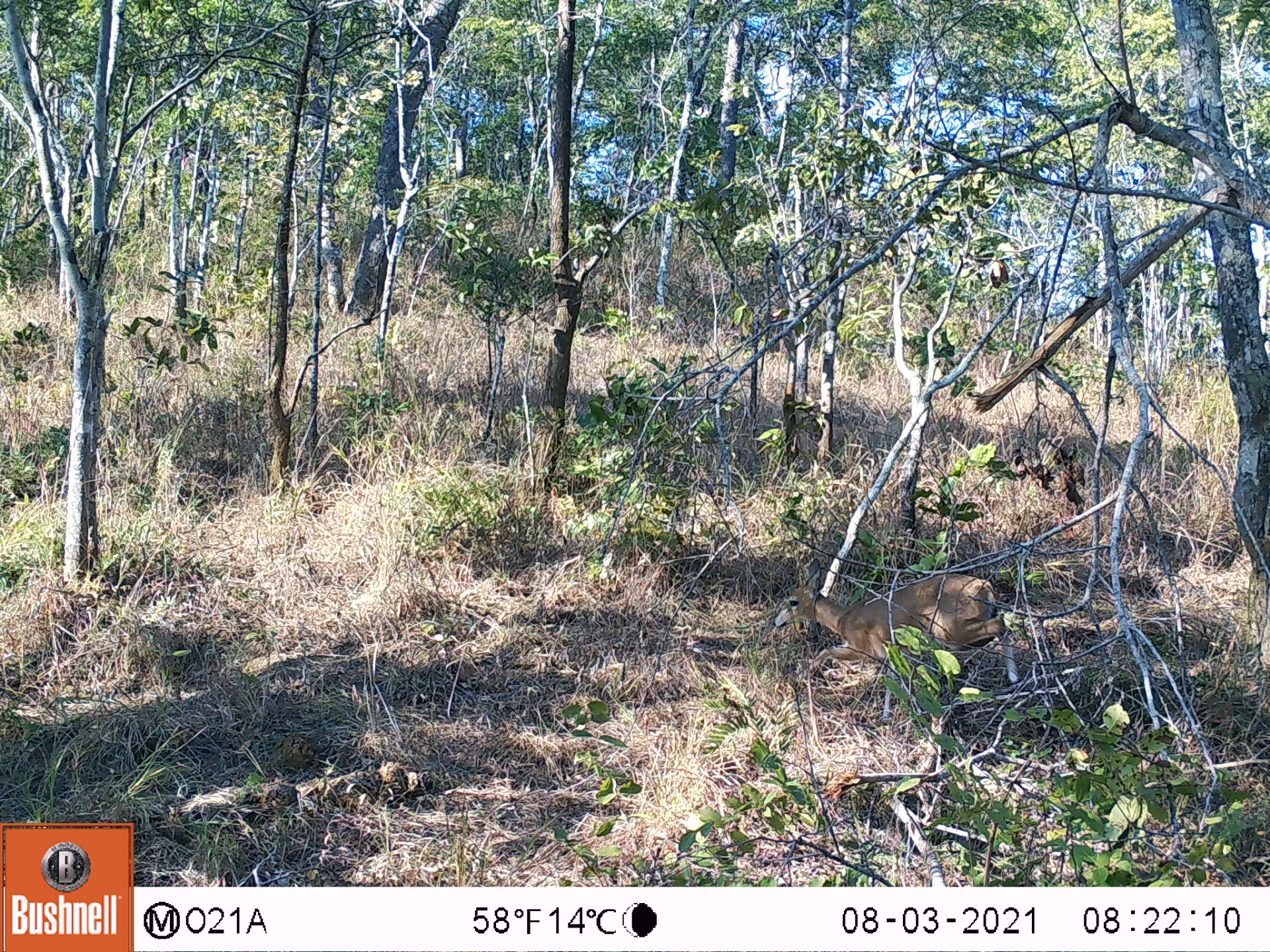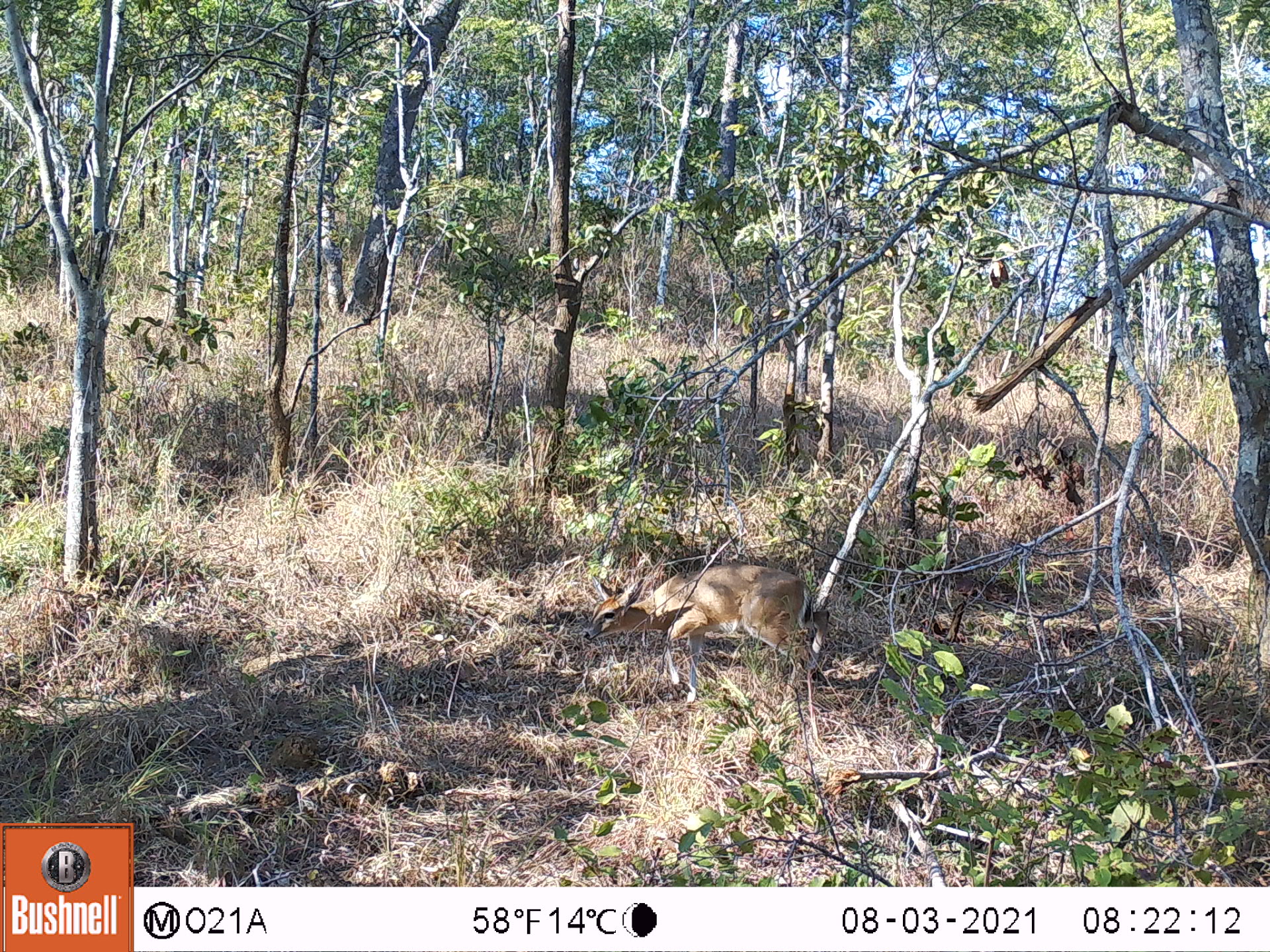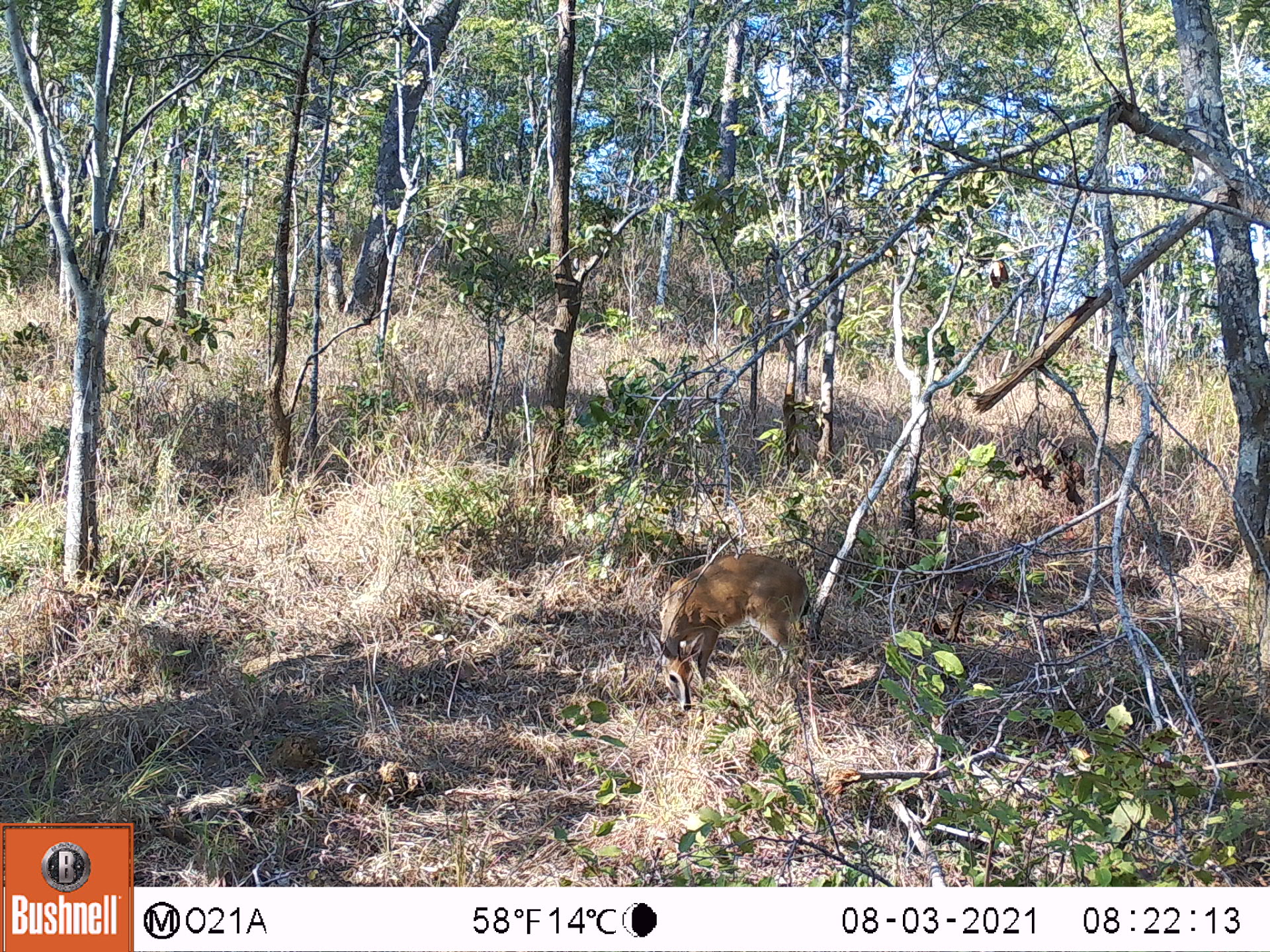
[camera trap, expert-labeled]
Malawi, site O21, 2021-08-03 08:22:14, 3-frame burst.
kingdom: Animalia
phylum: Chordata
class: Mammalia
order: Artiodactyla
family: Bovidae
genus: Sylvicapra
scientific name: Sylvicapra grimmia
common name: common duiker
Common duiker (Sylvicapra grimmia), count 1.